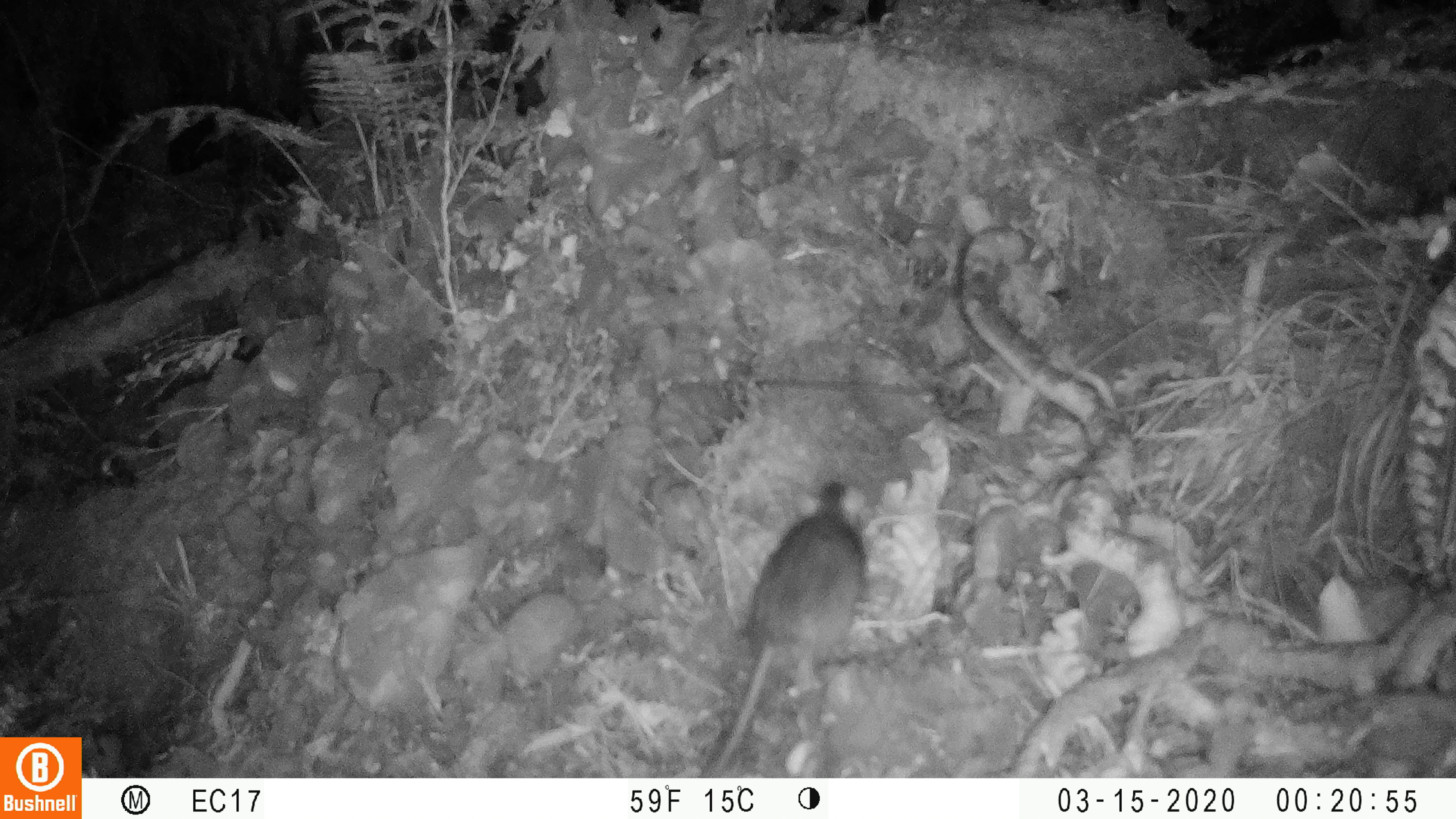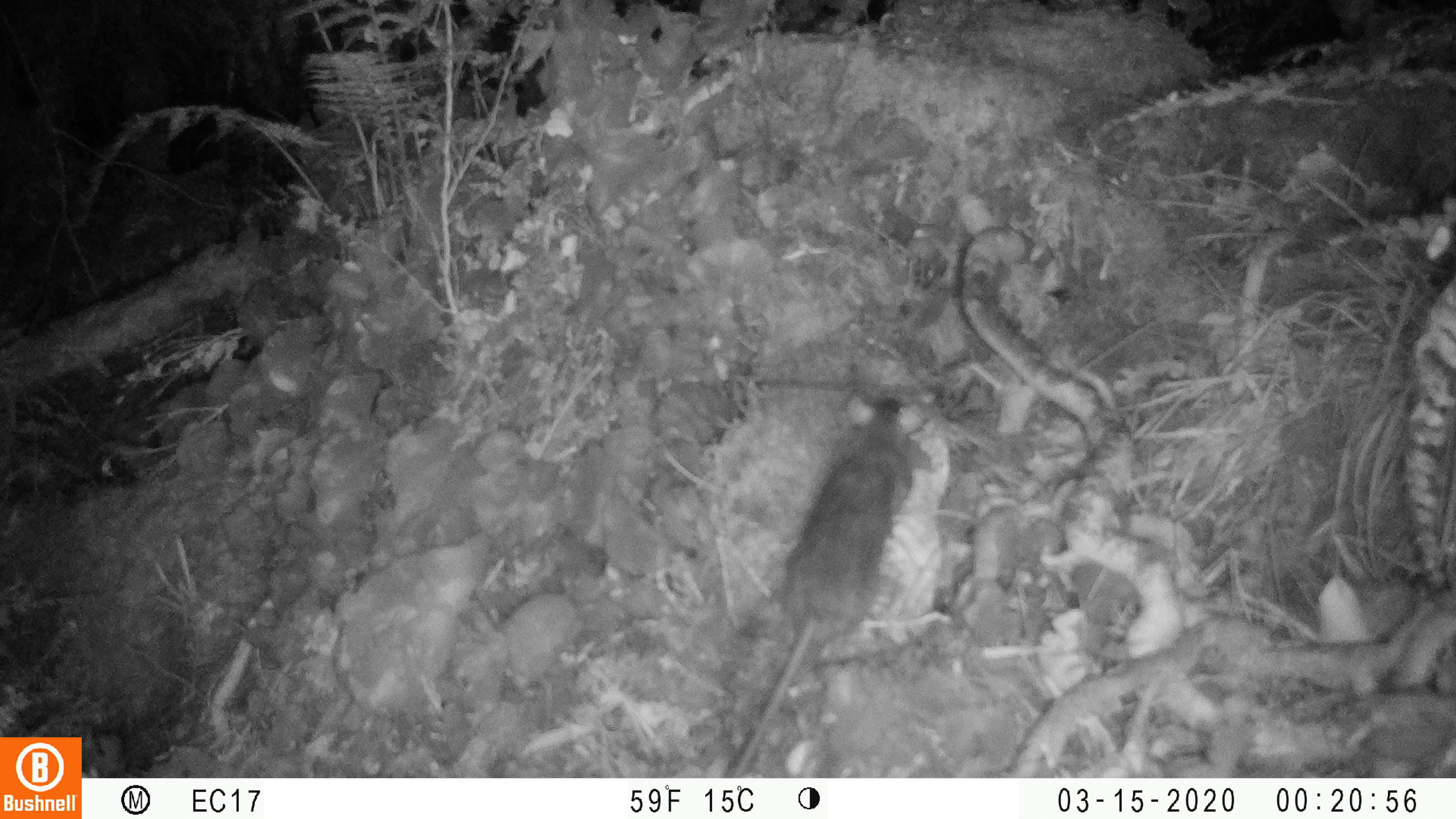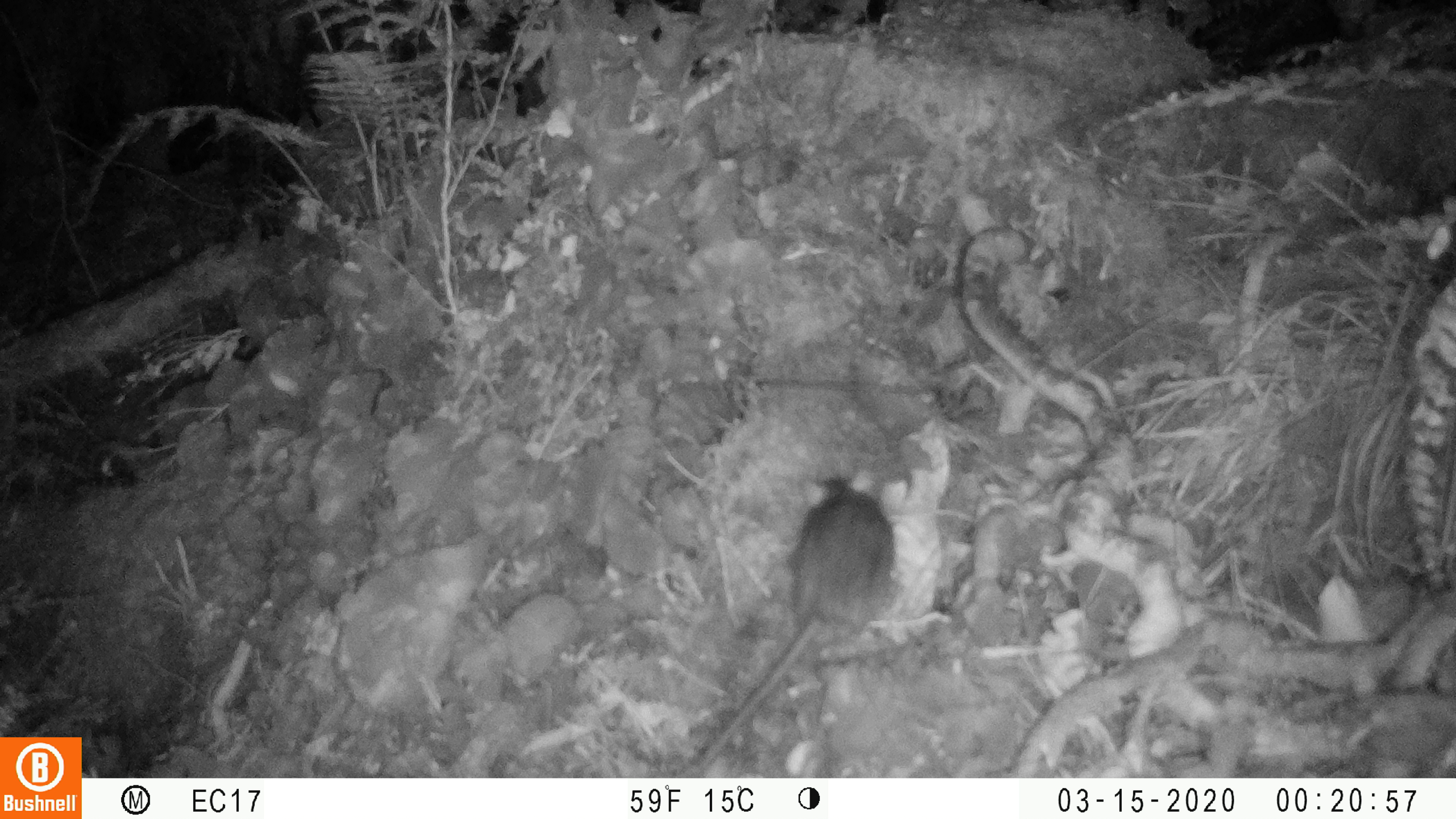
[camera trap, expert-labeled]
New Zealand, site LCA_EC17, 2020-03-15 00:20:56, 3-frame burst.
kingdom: Animalia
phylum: Chordata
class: Mammalia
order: Rodentia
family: Muridae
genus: Rattus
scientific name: Rattus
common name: rat